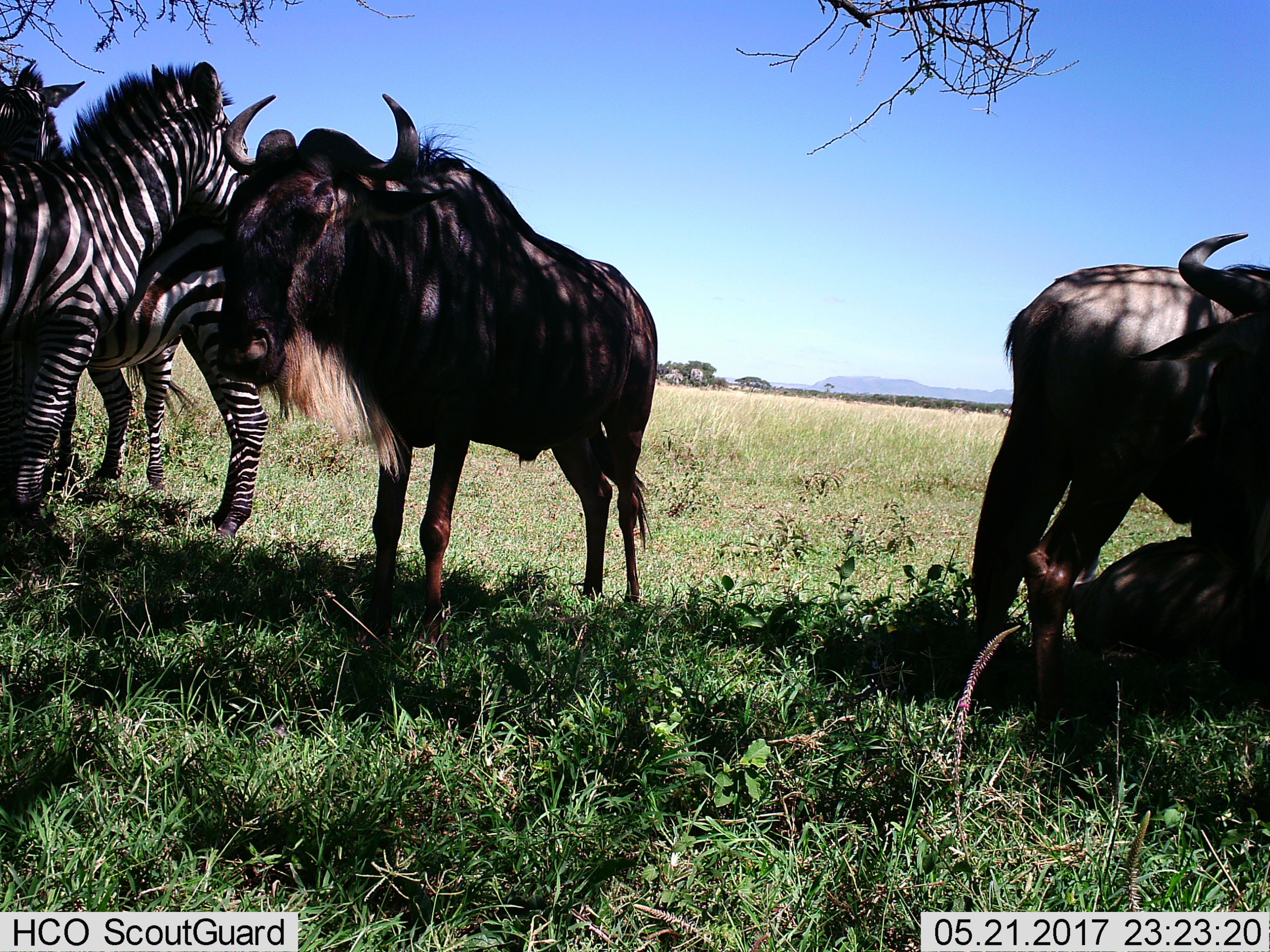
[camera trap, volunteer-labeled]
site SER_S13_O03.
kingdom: Animalia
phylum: Chordata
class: Mammalia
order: Artiodactyla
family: Bovidae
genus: Connochaetes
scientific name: Connochaetes taurinus taurinus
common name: blue wildebeest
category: wildebeestblue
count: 3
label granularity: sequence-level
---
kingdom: Animalia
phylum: Chordata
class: Mammalia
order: Perissodactyla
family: Equidae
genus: Equus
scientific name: Equus quagga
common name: plains zebra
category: zebraplains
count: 2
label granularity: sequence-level